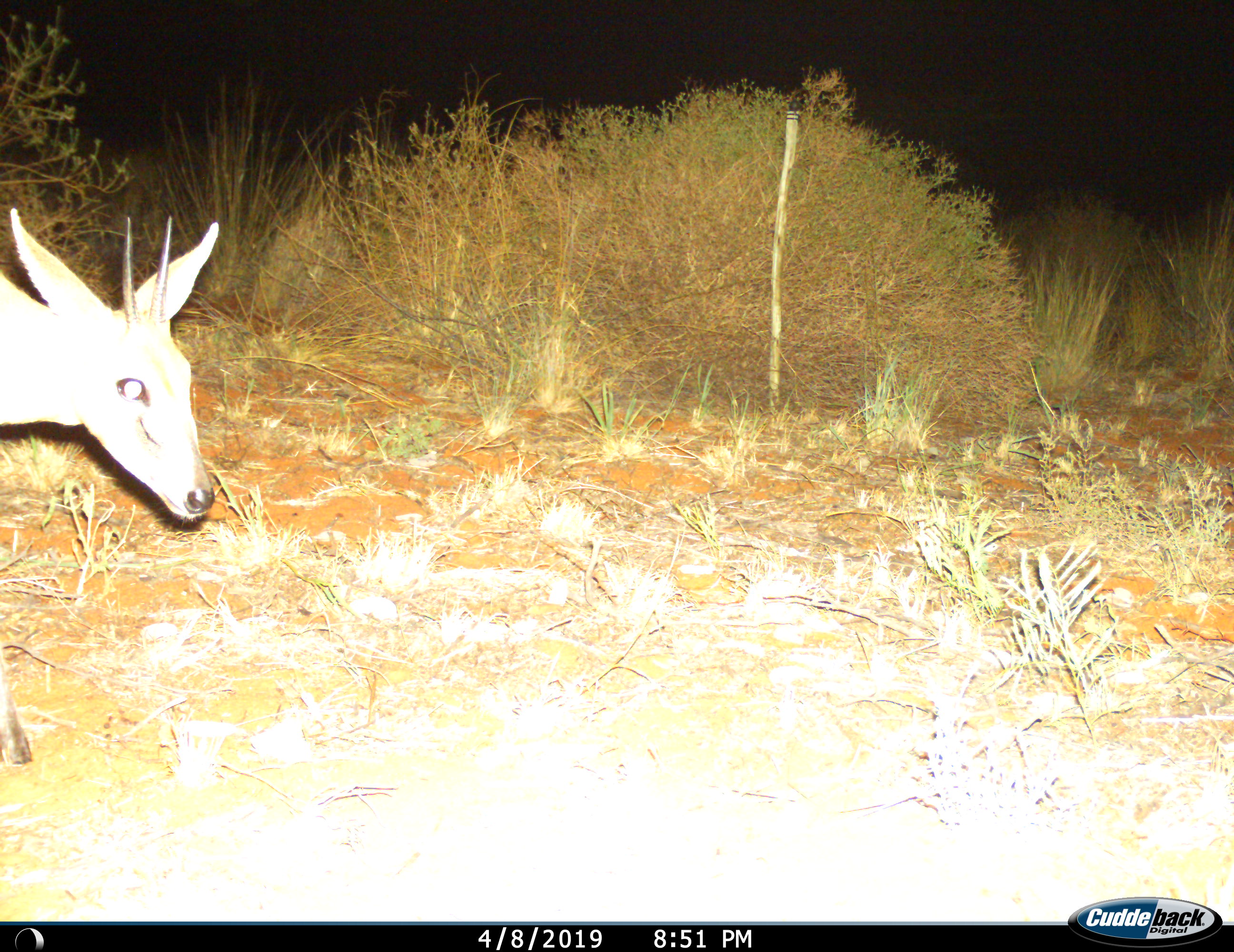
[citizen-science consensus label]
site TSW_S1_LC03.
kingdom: Animalia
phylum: Chordata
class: Mammalia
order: Artiodactyla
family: Bovidae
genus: Sylvicapra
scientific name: Sylvicapra grimmia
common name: common duiker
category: duikercommongrey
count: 1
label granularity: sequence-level